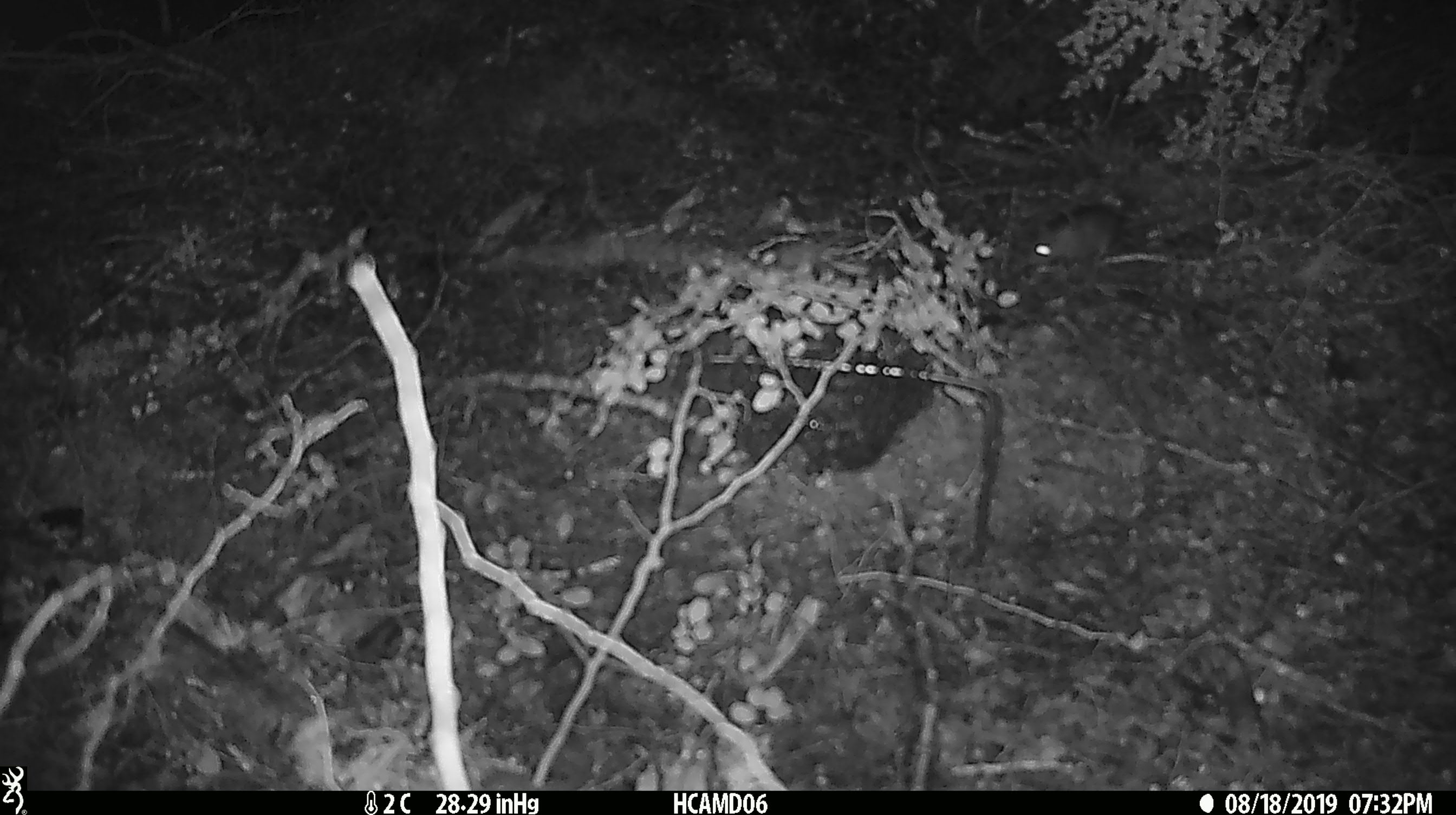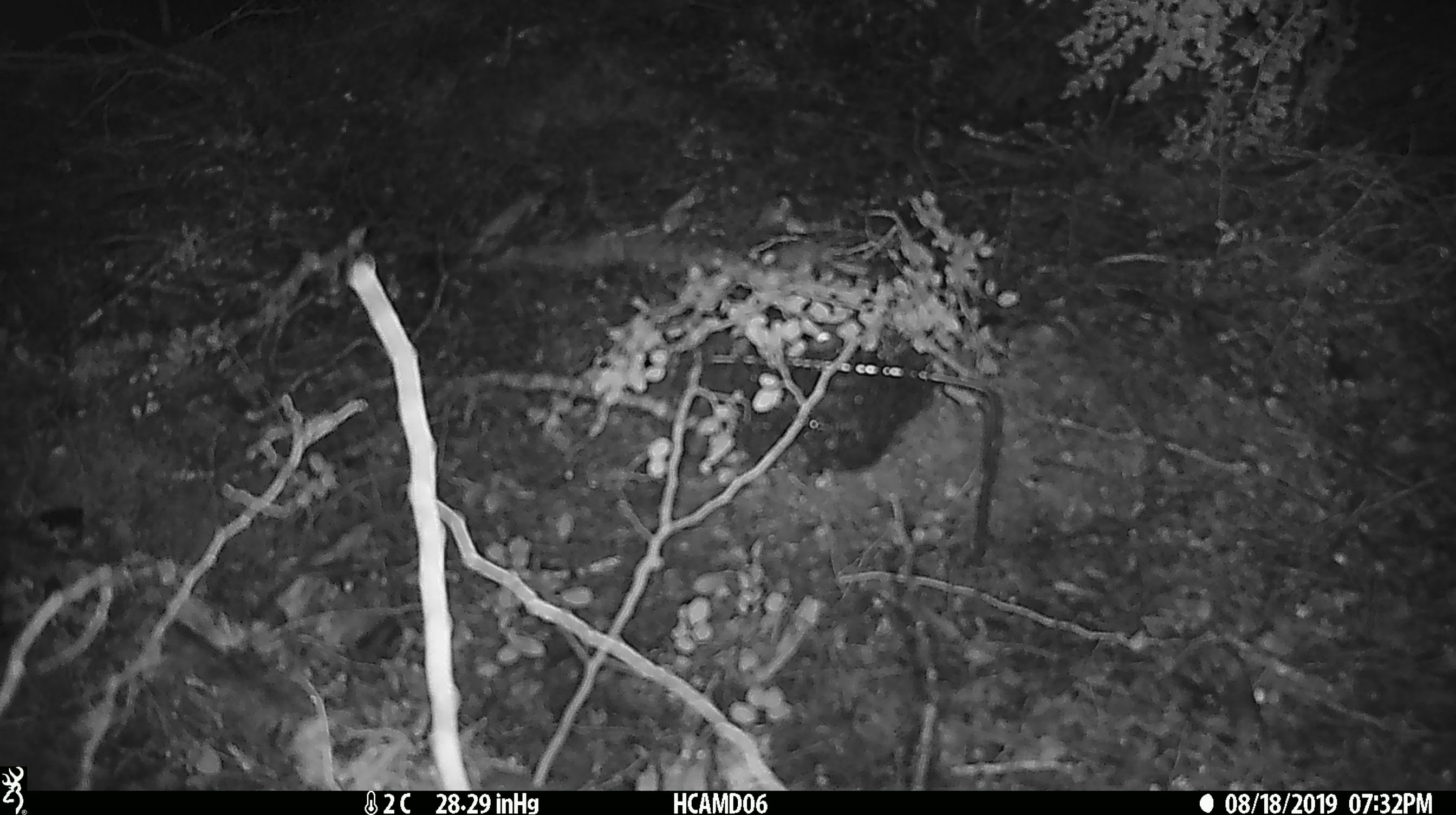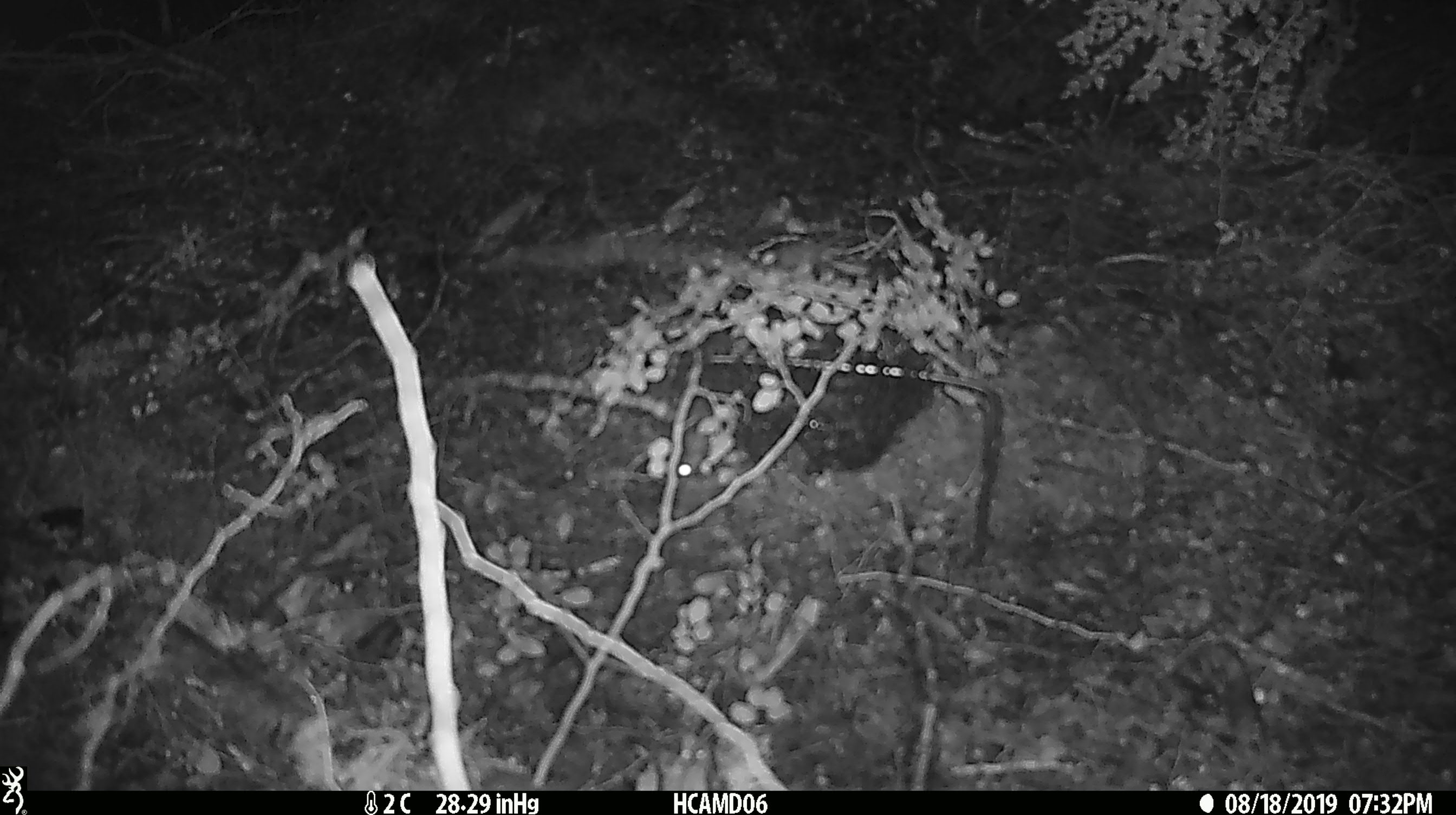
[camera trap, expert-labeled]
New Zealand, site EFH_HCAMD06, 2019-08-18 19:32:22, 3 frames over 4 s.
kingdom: Animalia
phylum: Chordata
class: Mammalia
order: Rodentia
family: Muridae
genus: Mus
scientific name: Mus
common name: mouse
Mouse (Mus).